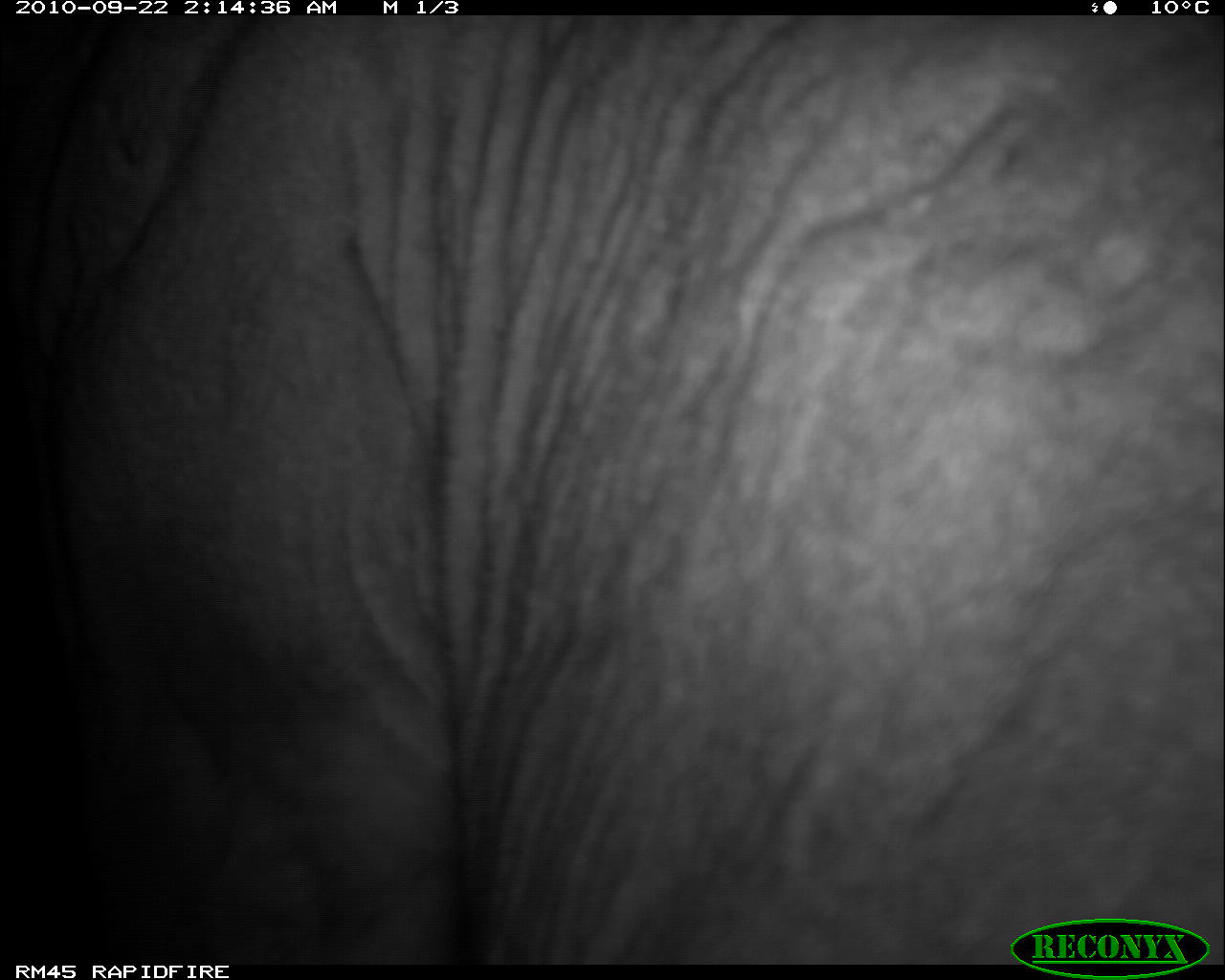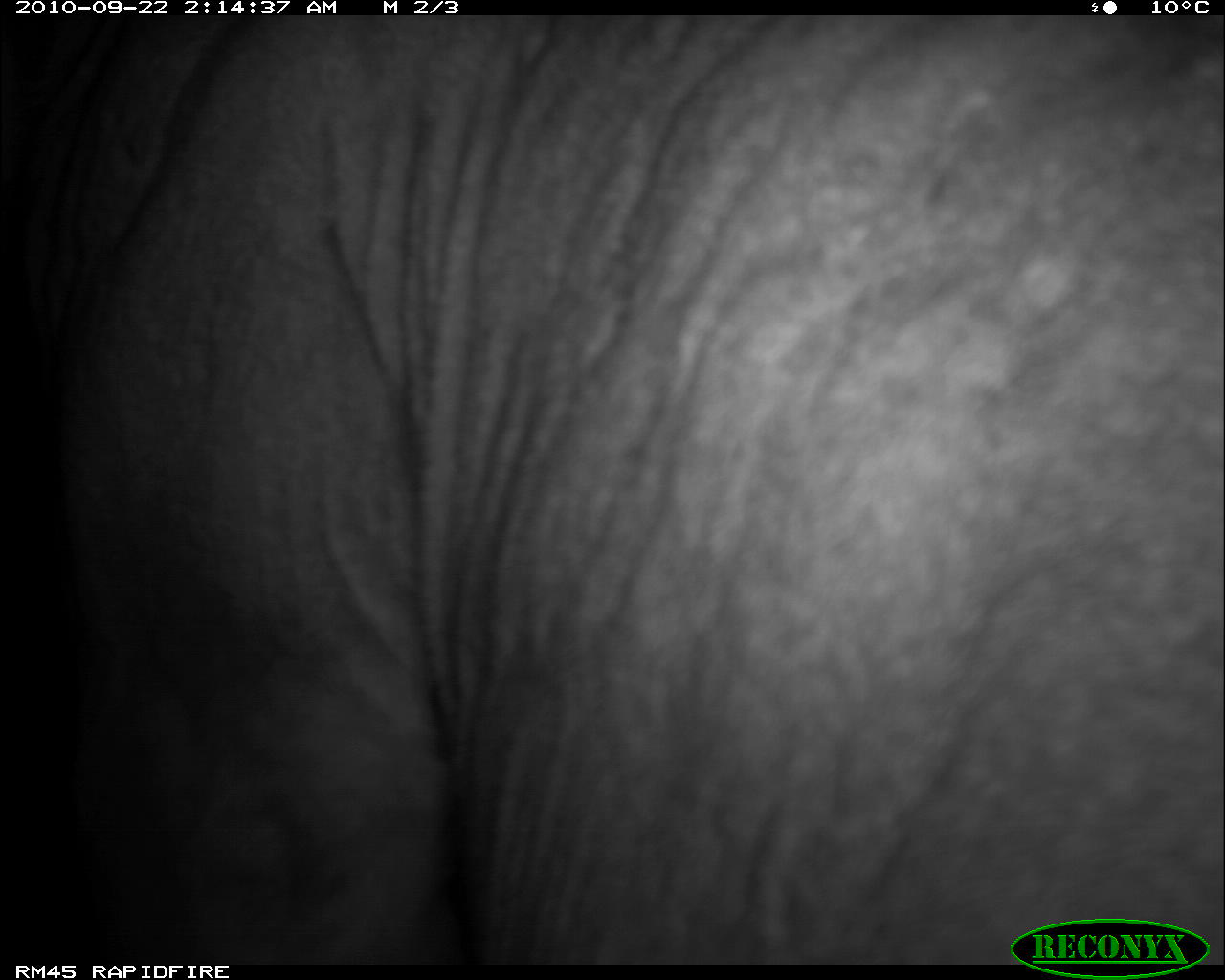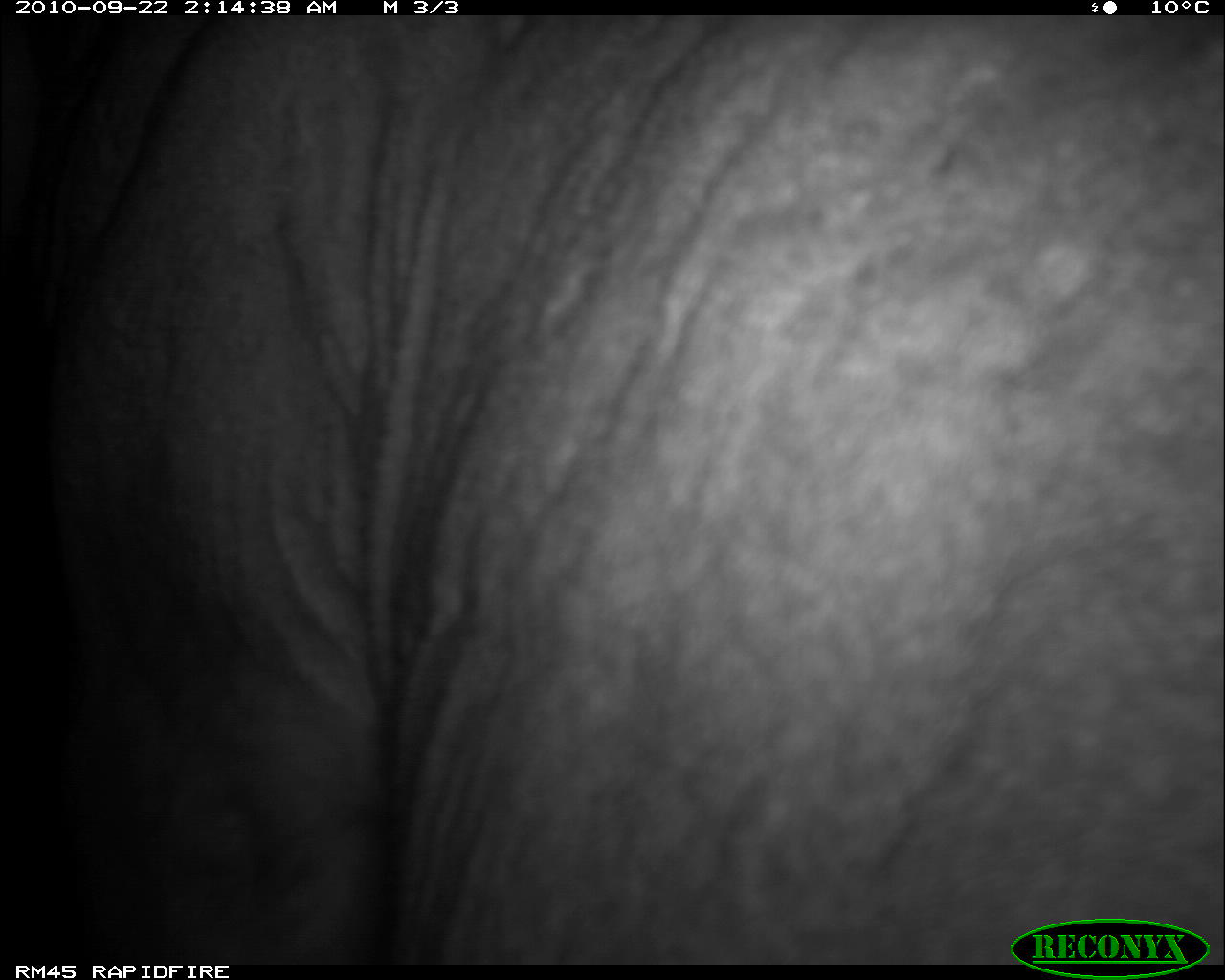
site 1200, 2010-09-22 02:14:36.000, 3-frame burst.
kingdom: Animalia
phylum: Chordata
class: Mammalia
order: Carnivora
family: Felidae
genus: Panthera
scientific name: Panthera leo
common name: lion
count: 1